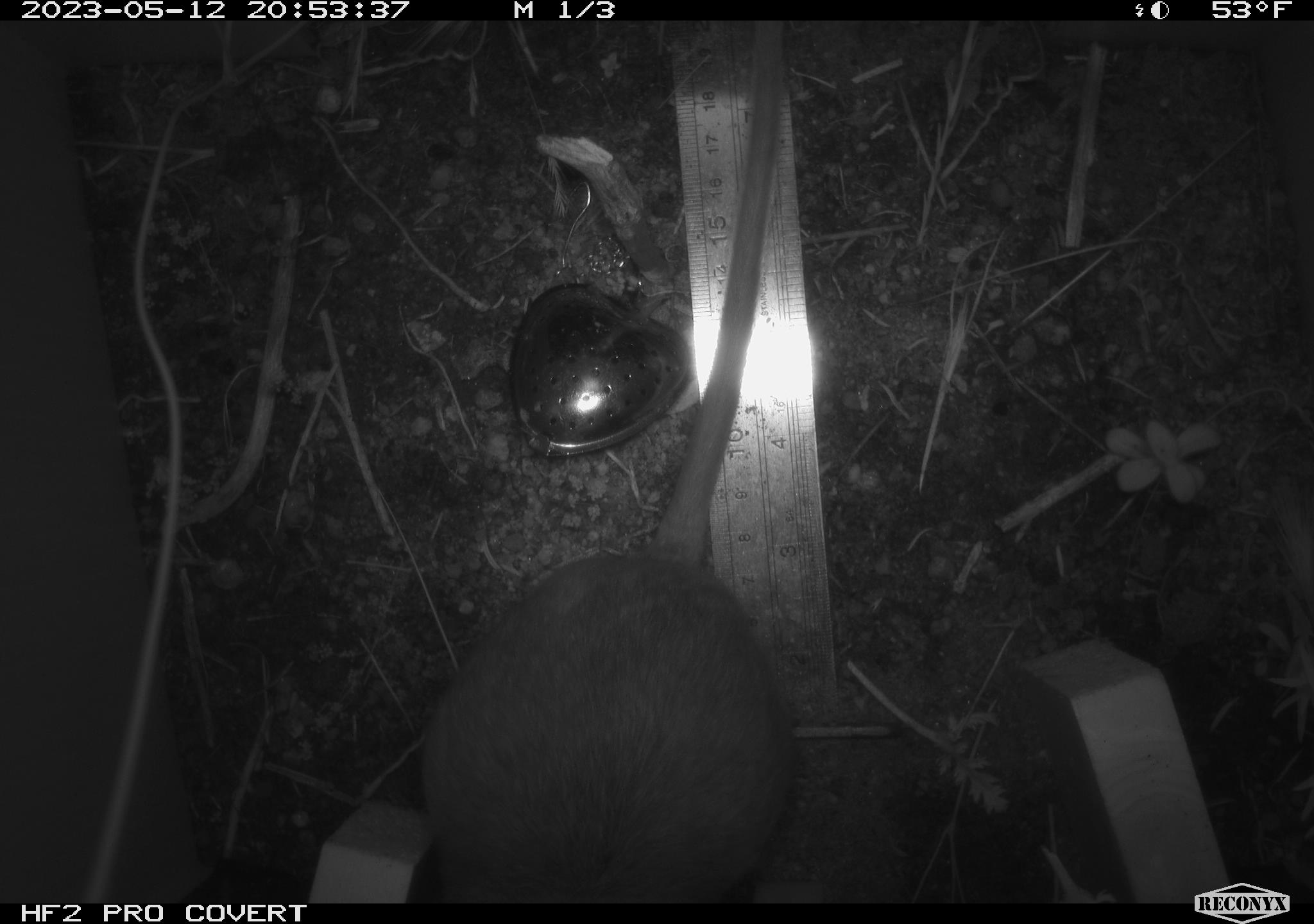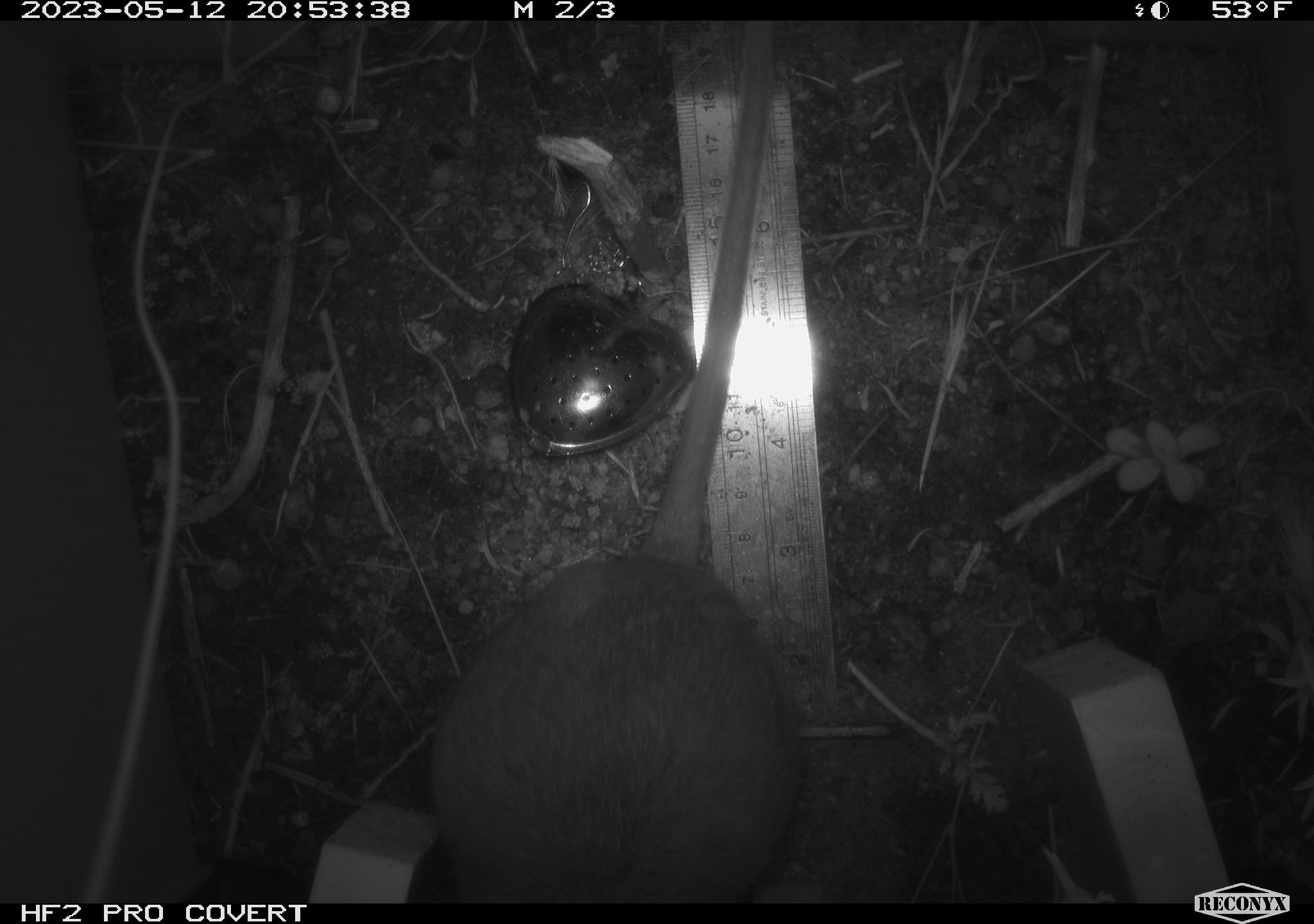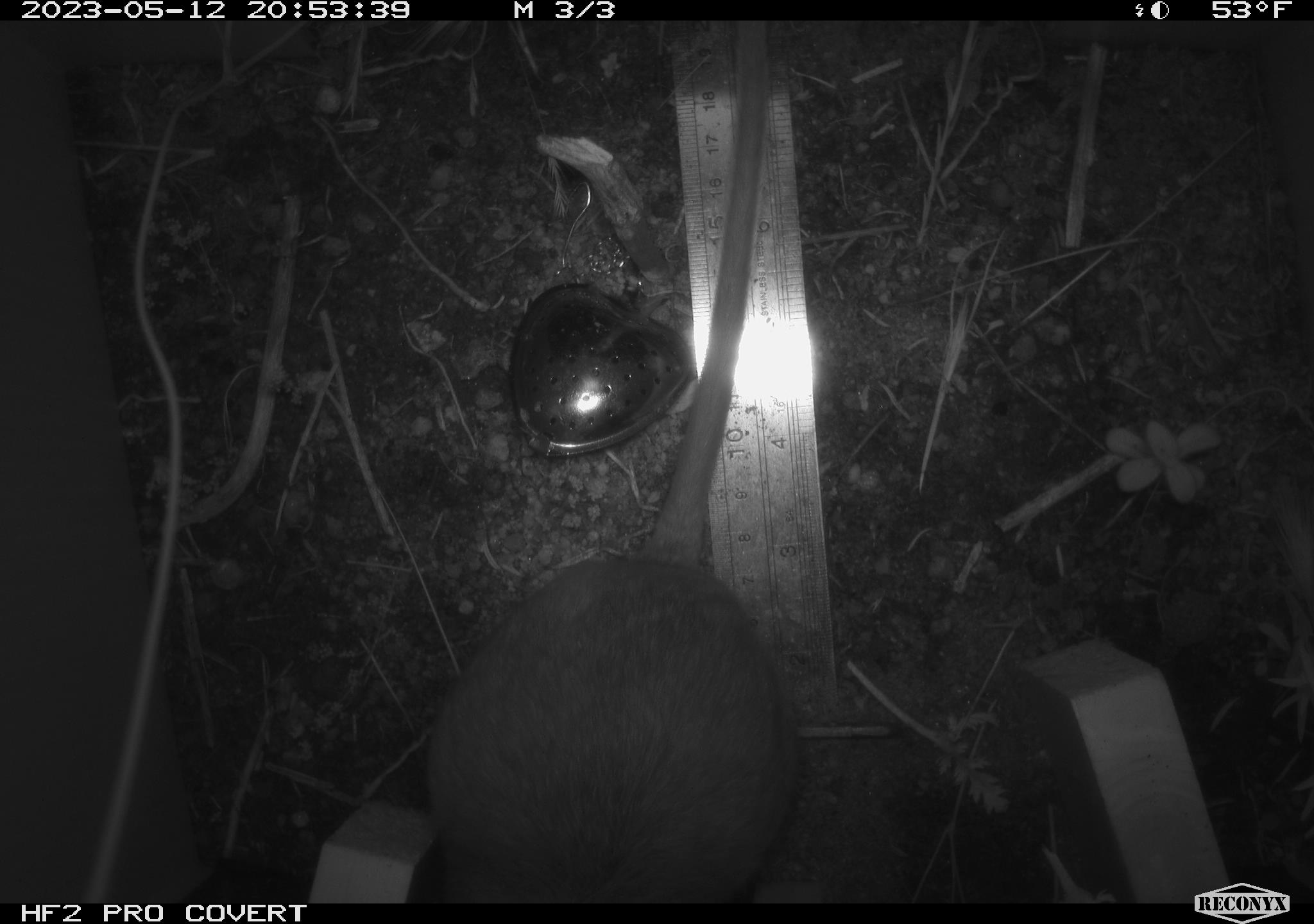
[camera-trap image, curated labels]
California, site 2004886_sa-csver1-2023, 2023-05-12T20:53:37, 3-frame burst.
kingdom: Animalia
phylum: Chordata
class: Mammalia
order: Rodentia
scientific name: Rodentia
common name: mouse species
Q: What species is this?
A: Mouse species (Rodentia).